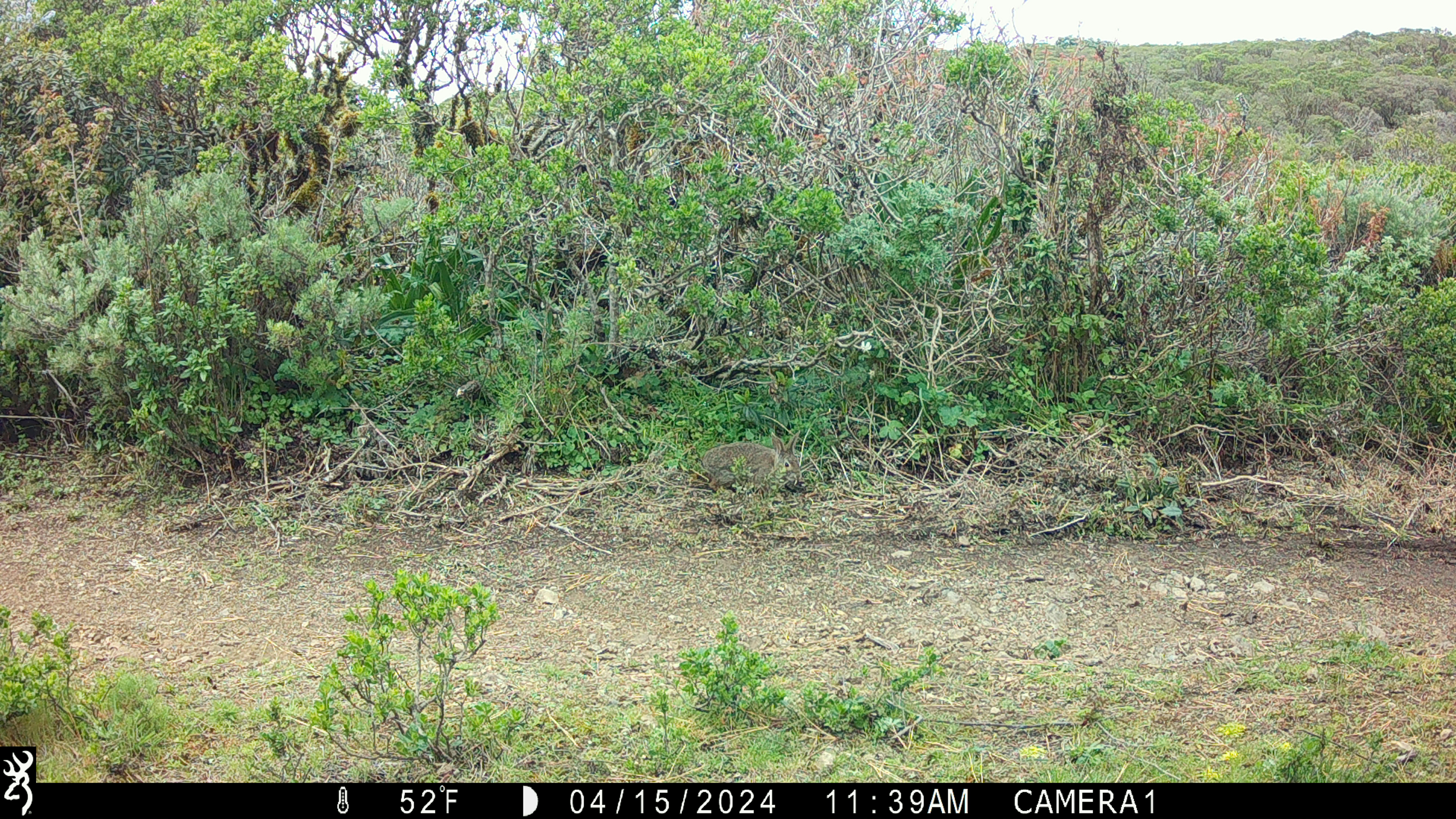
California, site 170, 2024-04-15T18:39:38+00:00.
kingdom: Animalia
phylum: Chordata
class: Mammalia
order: Lagomorpha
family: Leporidae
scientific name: Leporidae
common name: rabbit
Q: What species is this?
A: Rabbit (Leporidae).